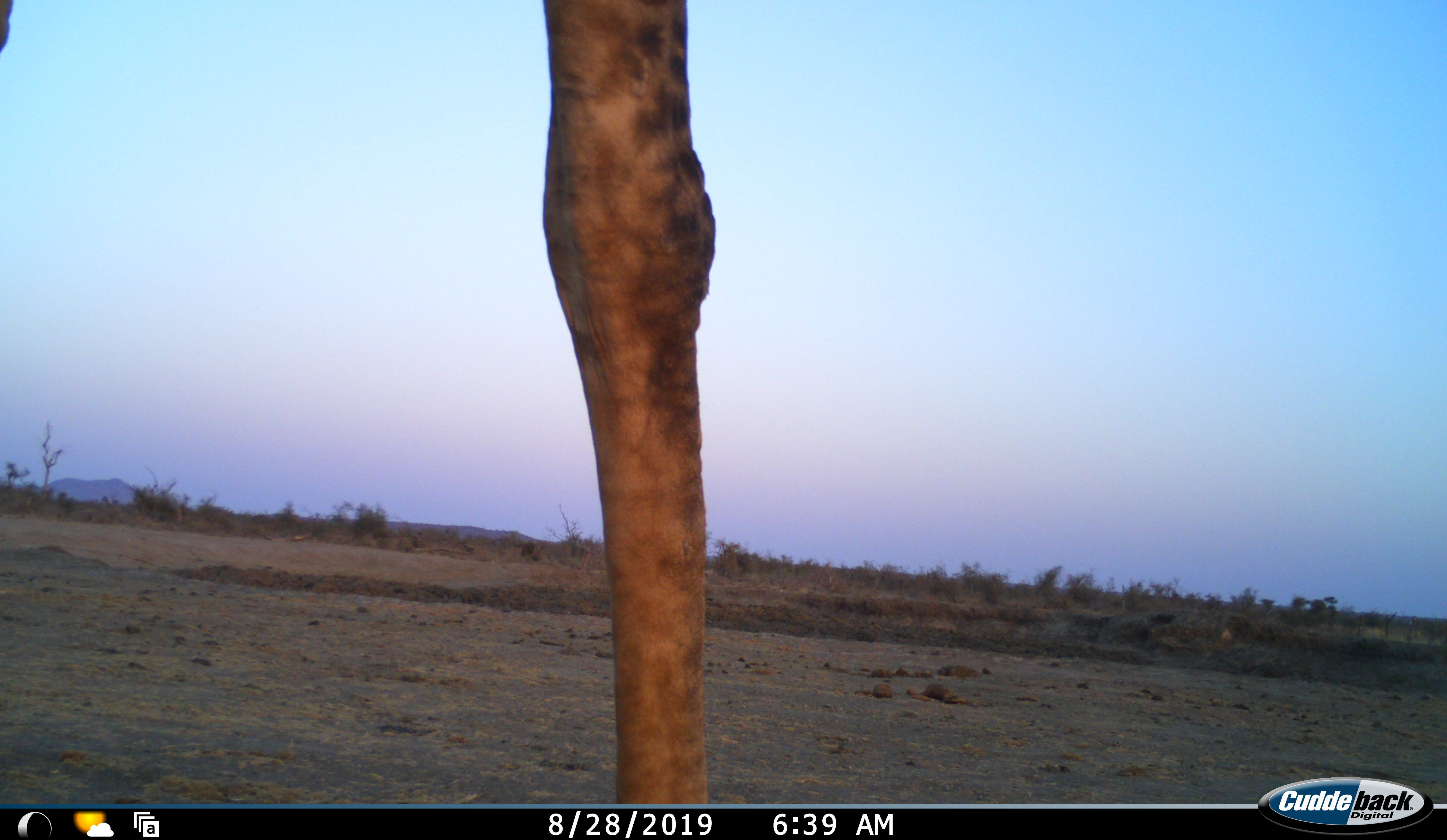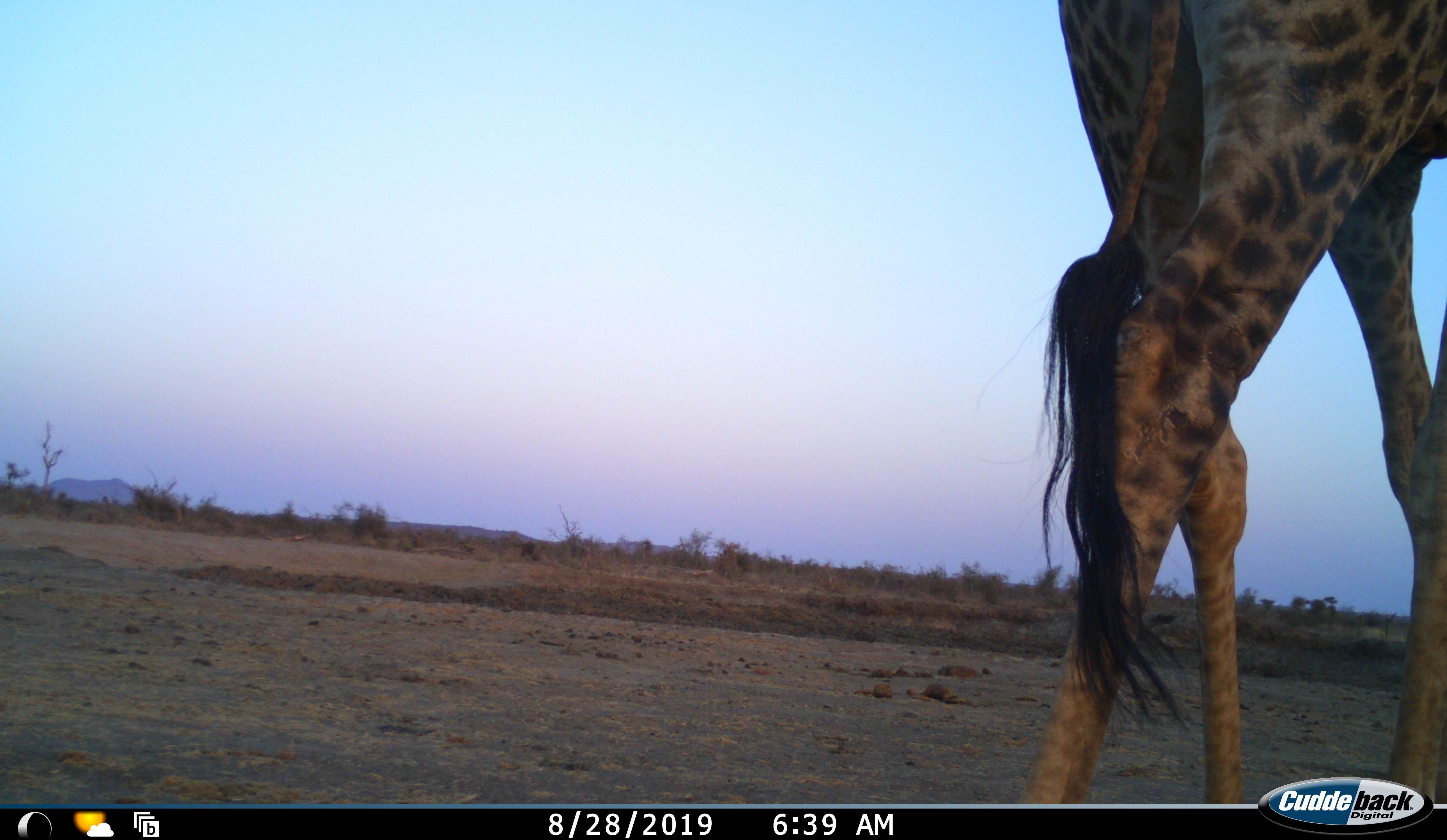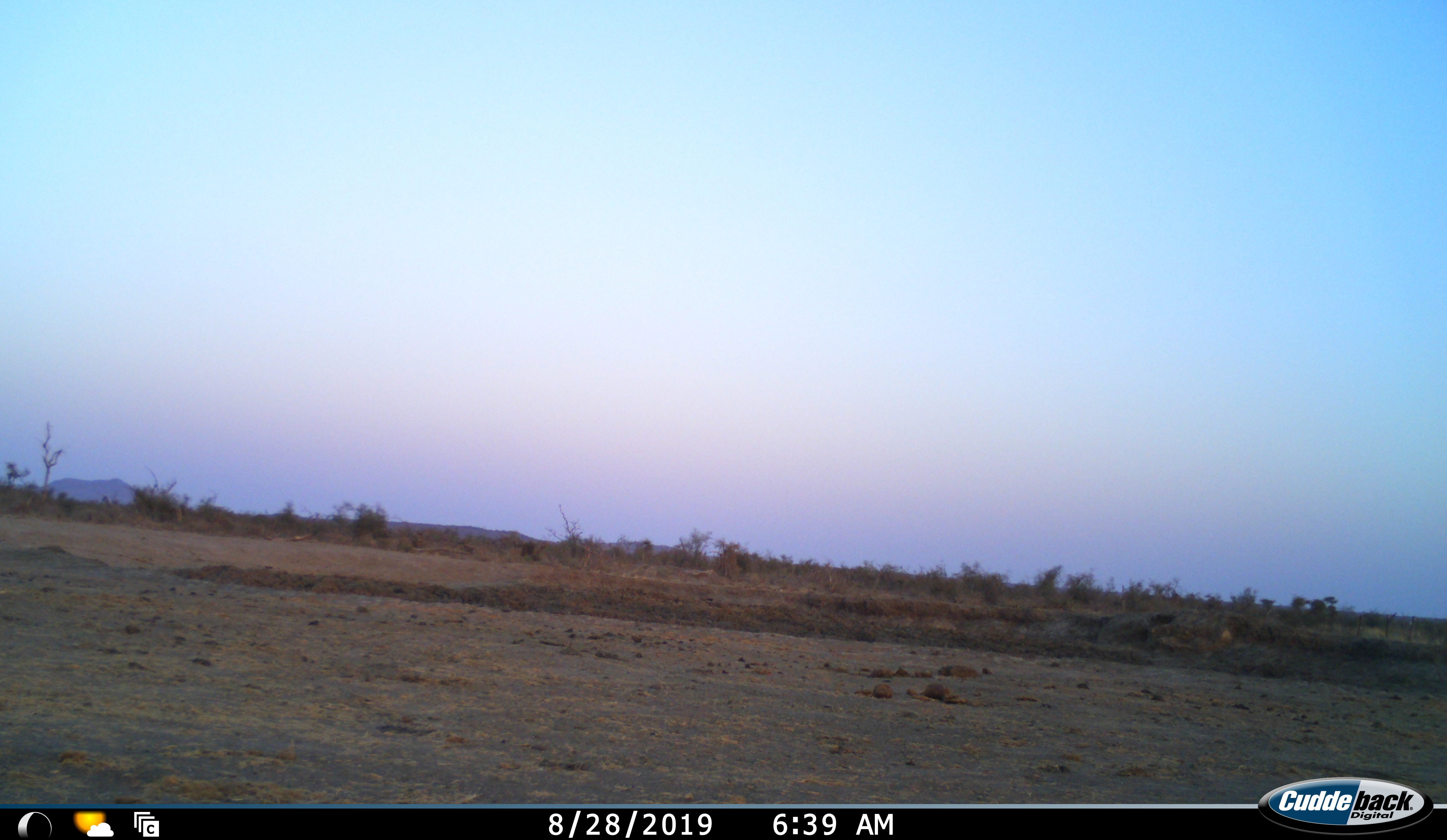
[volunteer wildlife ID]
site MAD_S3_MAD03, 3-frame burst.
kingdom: Animalia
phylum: Chordata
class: Mammalia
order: Artiodactyla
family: Giraffidae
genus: Giraffa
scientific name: Giraffa camelopardalis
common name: giraffe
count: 1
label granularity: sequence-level